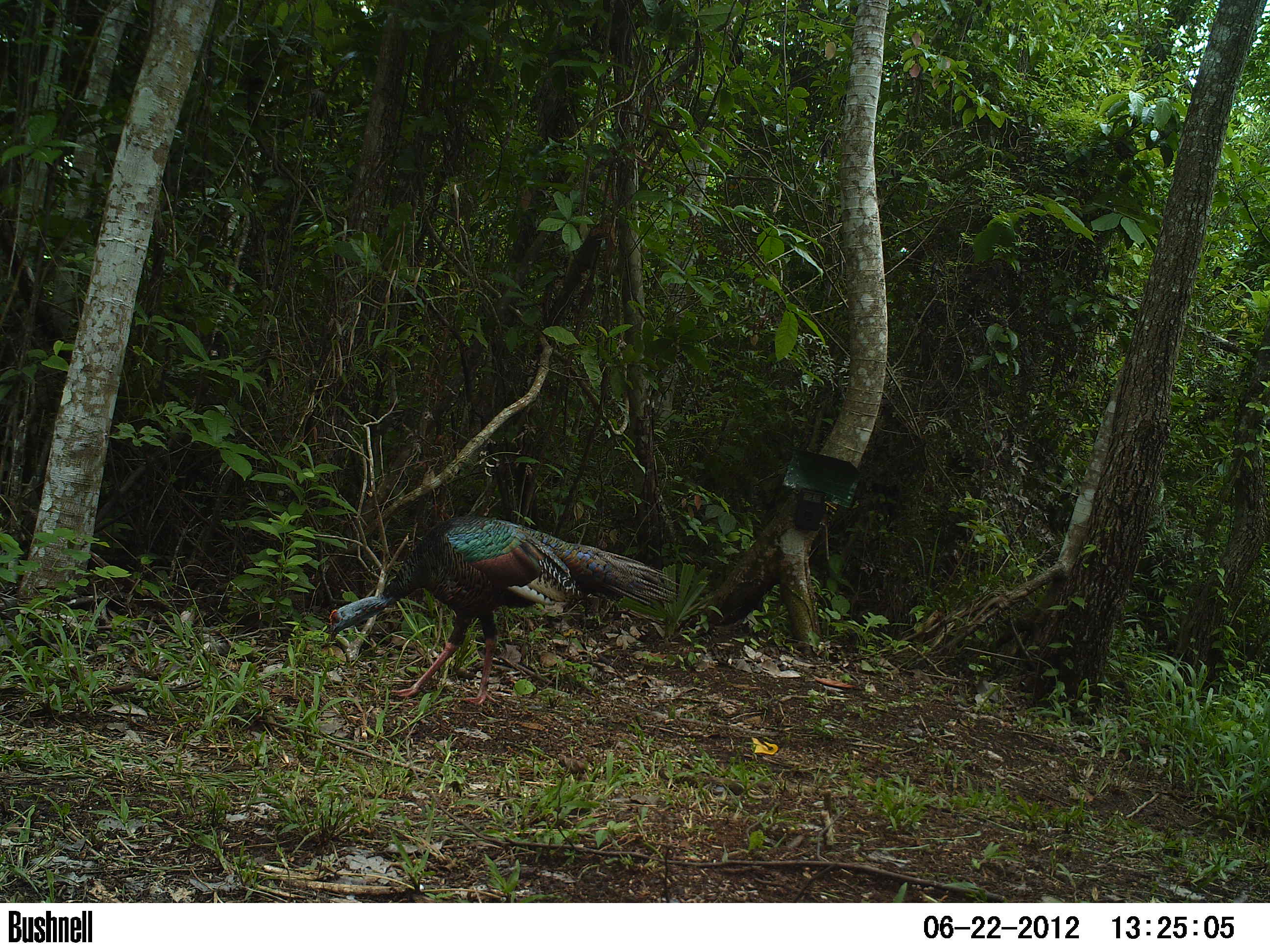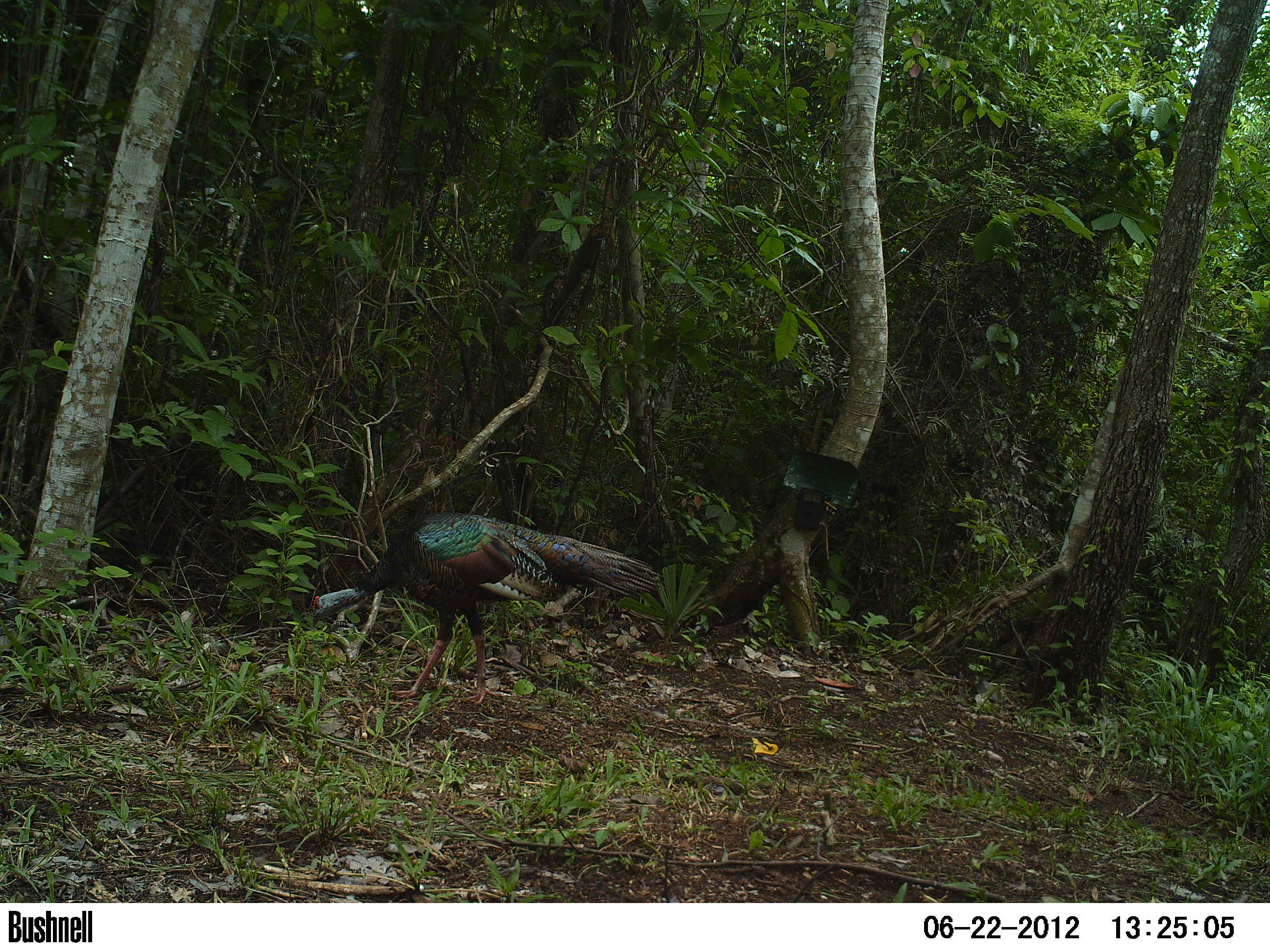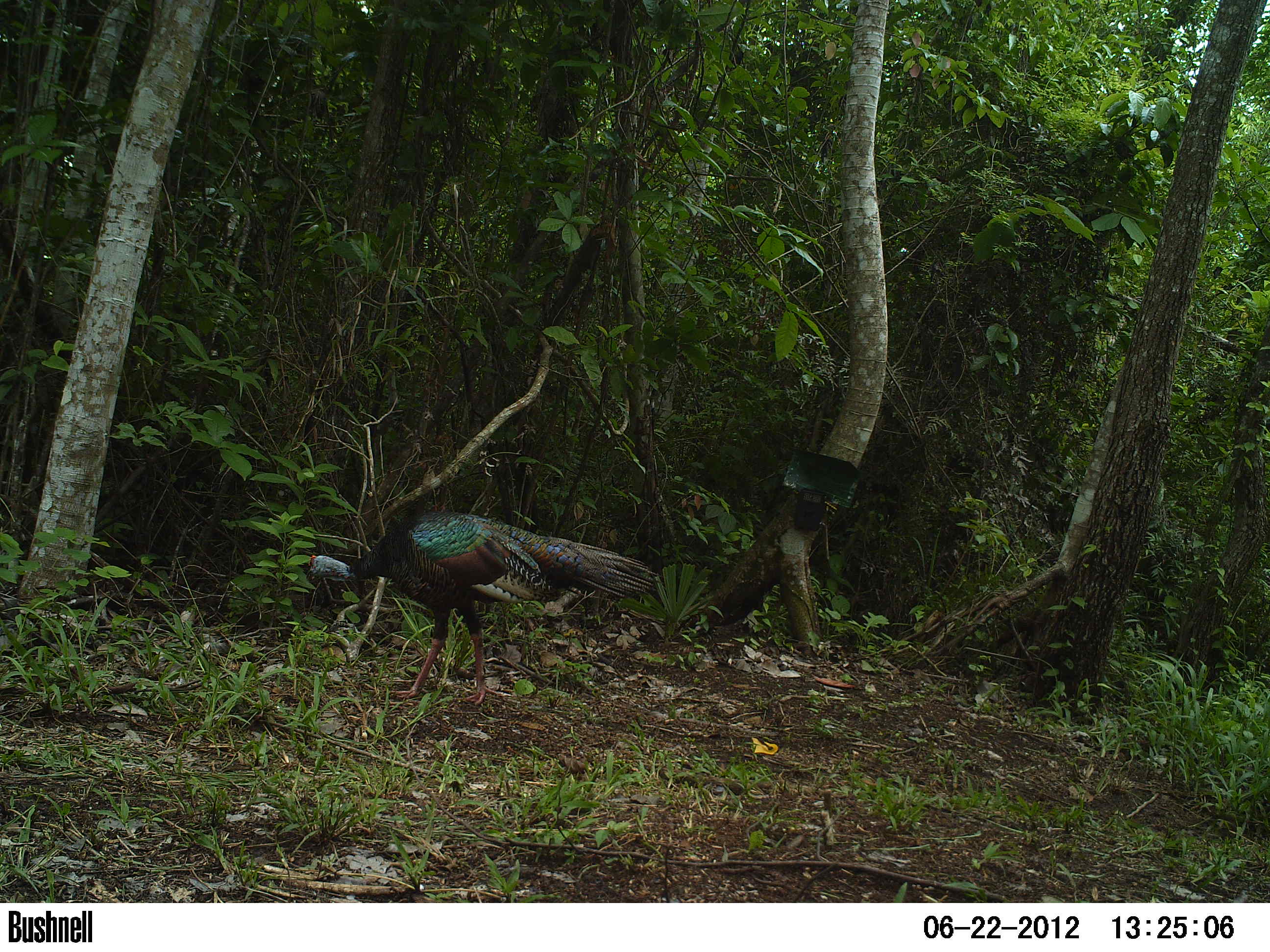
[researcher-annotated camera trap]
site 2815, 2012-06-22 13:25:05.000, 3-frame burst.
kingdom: Animalia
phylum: Chordata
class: Aves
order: Galliformes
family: Phasianidae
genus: Meleagris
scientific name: Meleagris ocellata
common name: ocellated turkey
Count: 1.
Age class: adult.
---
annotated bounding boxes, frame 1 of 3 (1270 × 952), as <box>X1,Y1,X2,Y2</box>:
meleagris ocellata: <box>326,515,680,707</box>